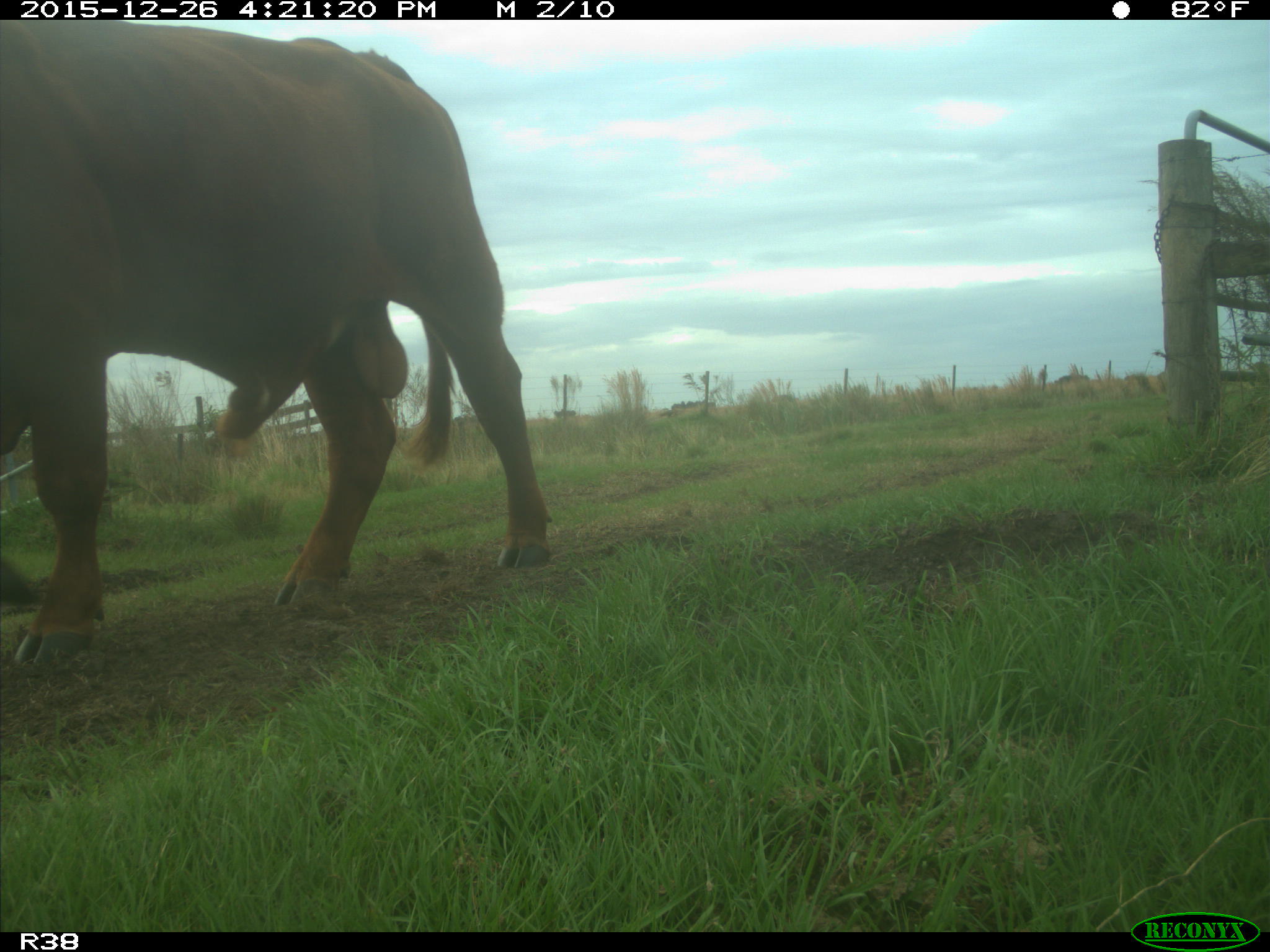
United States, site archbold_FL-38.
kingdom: Animalia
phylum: Chordata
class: Mammalia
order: Artiodactyla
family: Bovidae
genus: Bos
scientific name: Bos taurus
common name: domestic cow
Bos taurus (domestic cow).